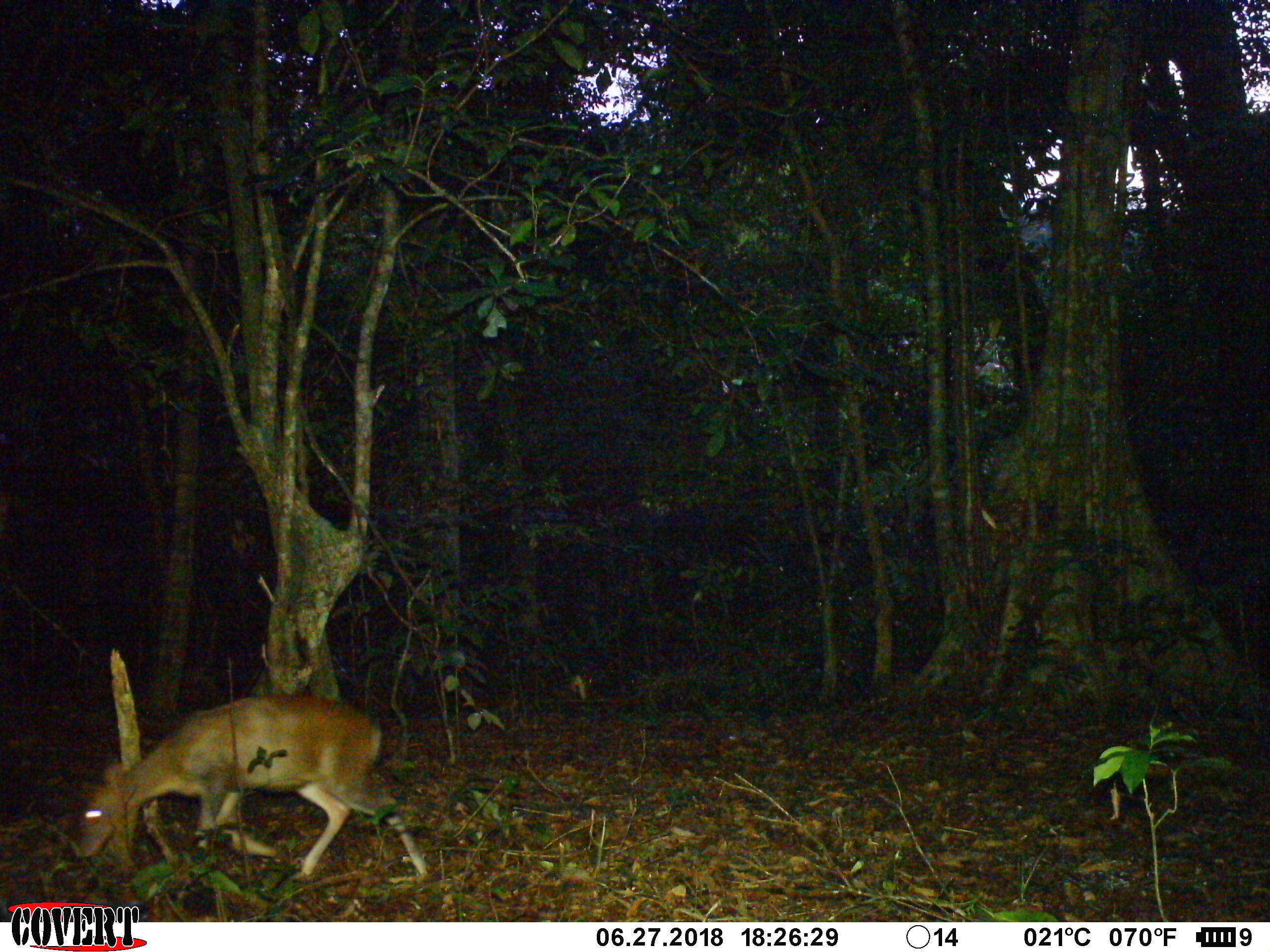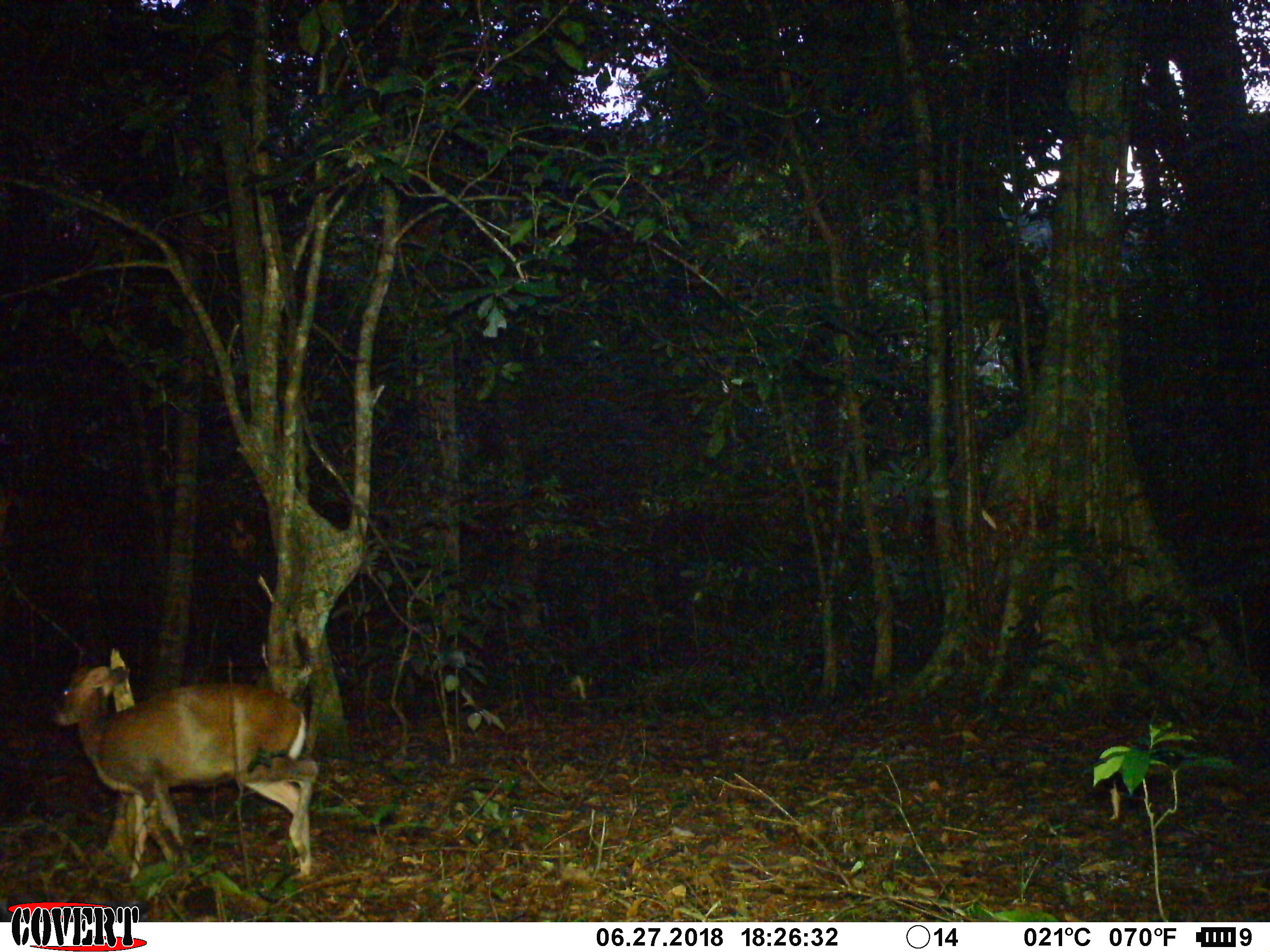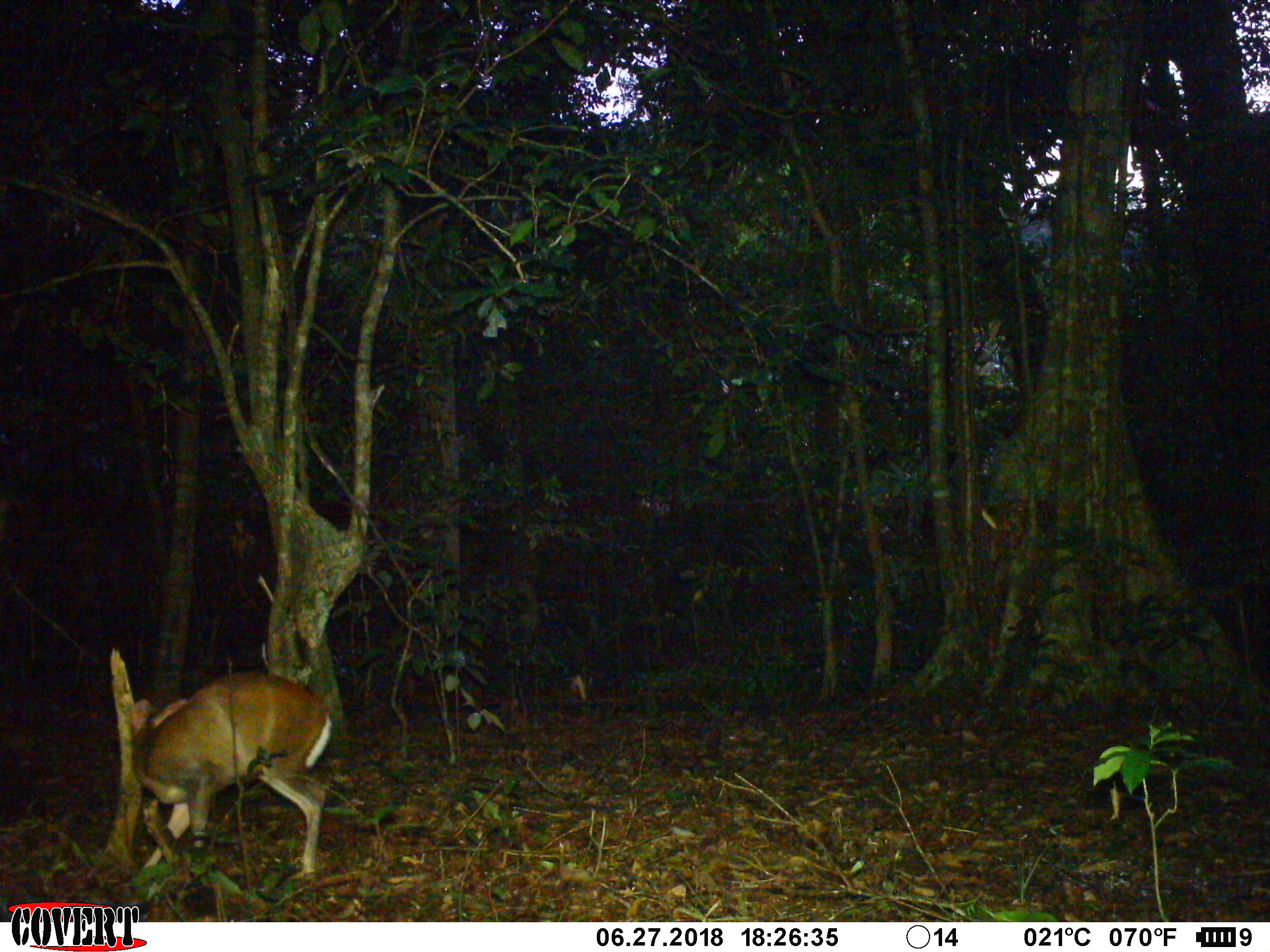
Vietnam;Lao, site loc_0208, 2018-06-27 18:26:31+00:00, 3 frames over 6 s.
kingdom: Animalia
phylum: Chordata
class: Mammalia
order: Artiodactyla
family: Cervidae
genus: Muntiacus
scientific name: Muntiacus rooseveltorum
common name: roosevelt's muntjac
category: roosevelts muntjac group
Roosevelts muntjac group (roosevelt's muntjac) (Muntiacus rooseveltorum). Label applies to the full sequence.